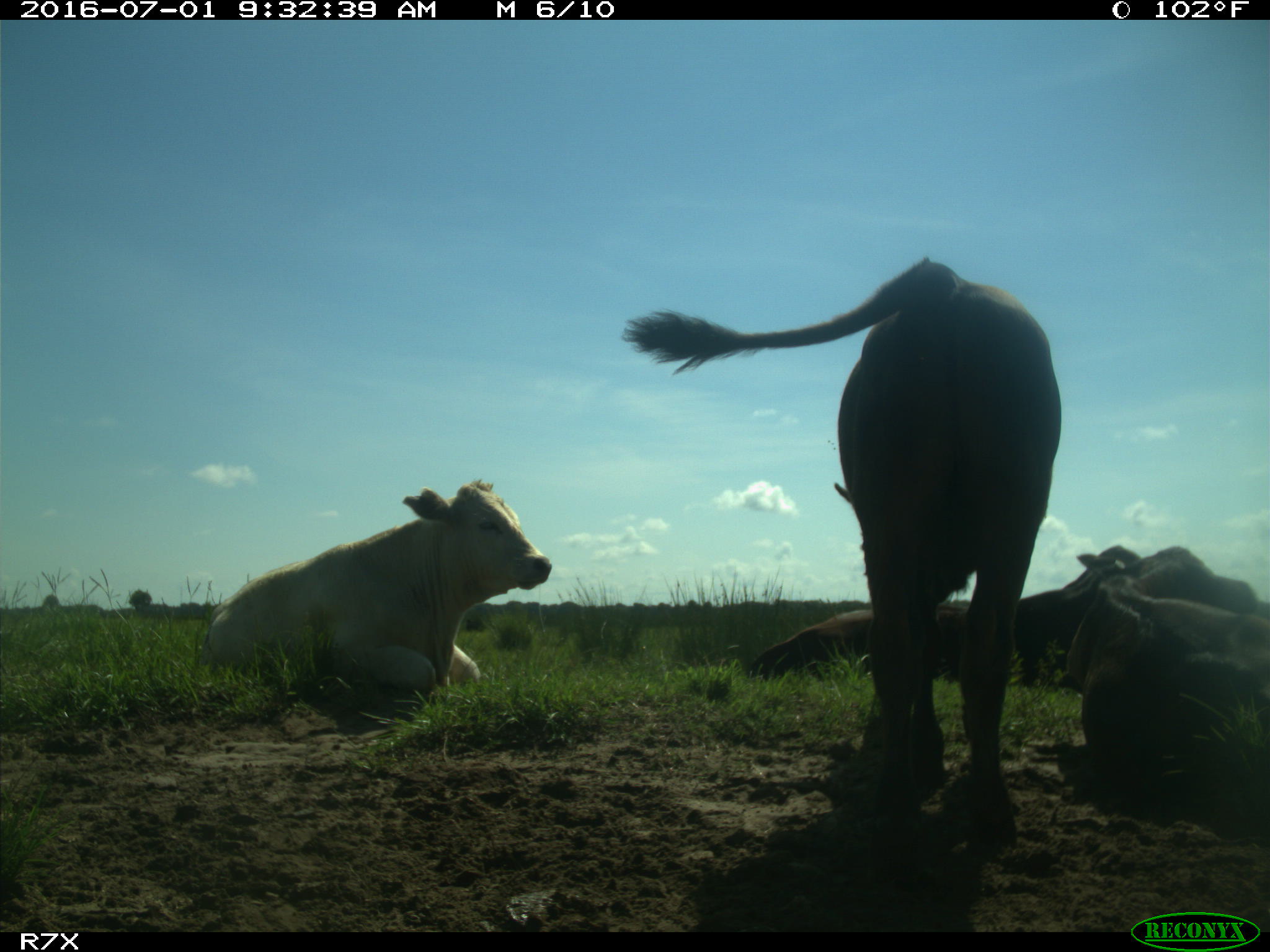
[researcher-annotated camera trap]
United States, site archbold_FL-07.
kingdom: Animalia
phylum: Chordata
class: Mammalia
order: Artiodactyla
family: Bovidae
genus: Bos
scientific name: Bos taurus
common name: domestic cow